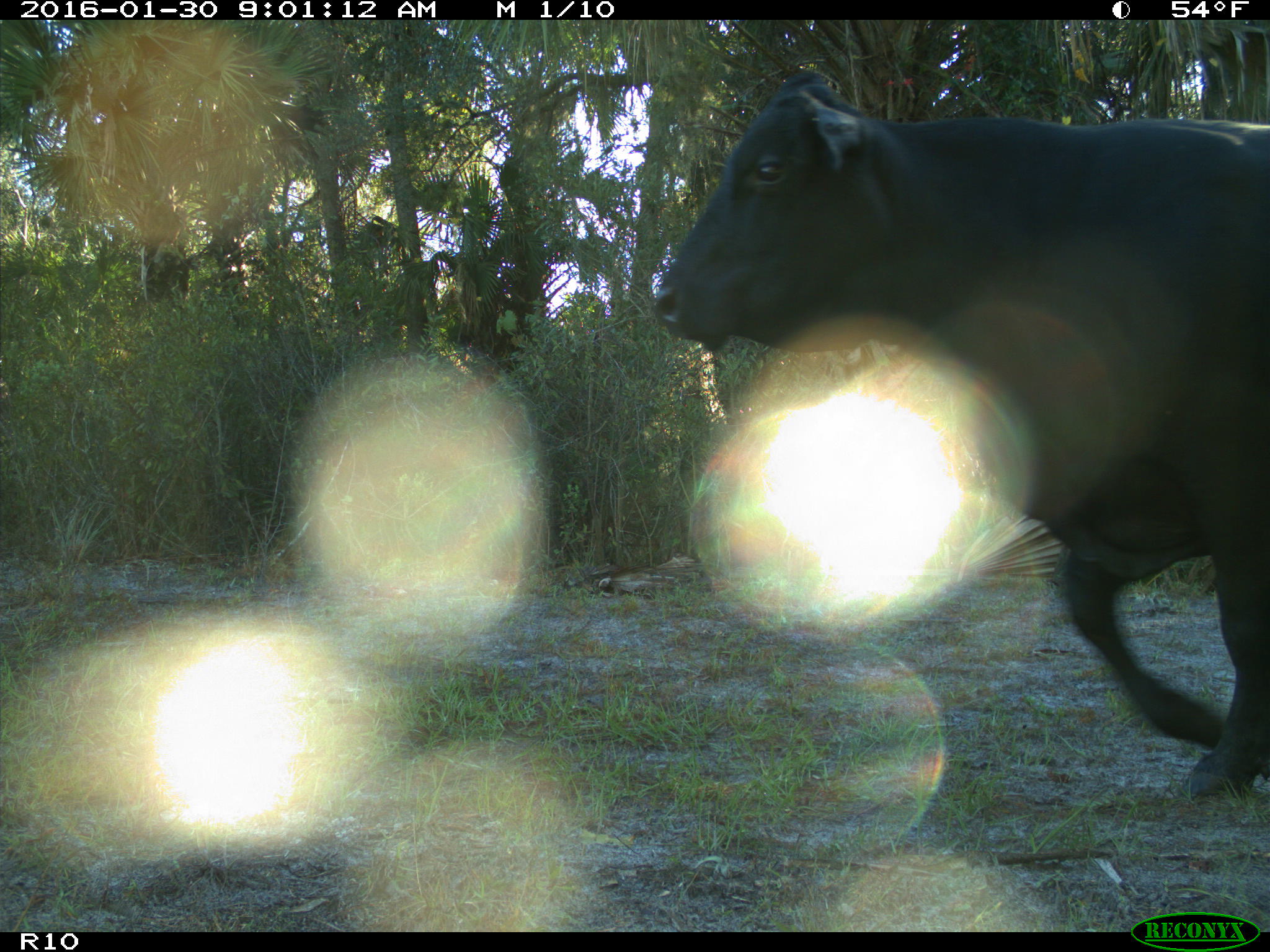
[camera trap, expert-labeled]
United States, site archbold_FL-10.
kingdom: Animalia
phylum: Chordata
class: Mammalia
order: Artiodactyla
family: Bovidae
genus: Bos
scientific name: Bos taurus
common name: domestic cow